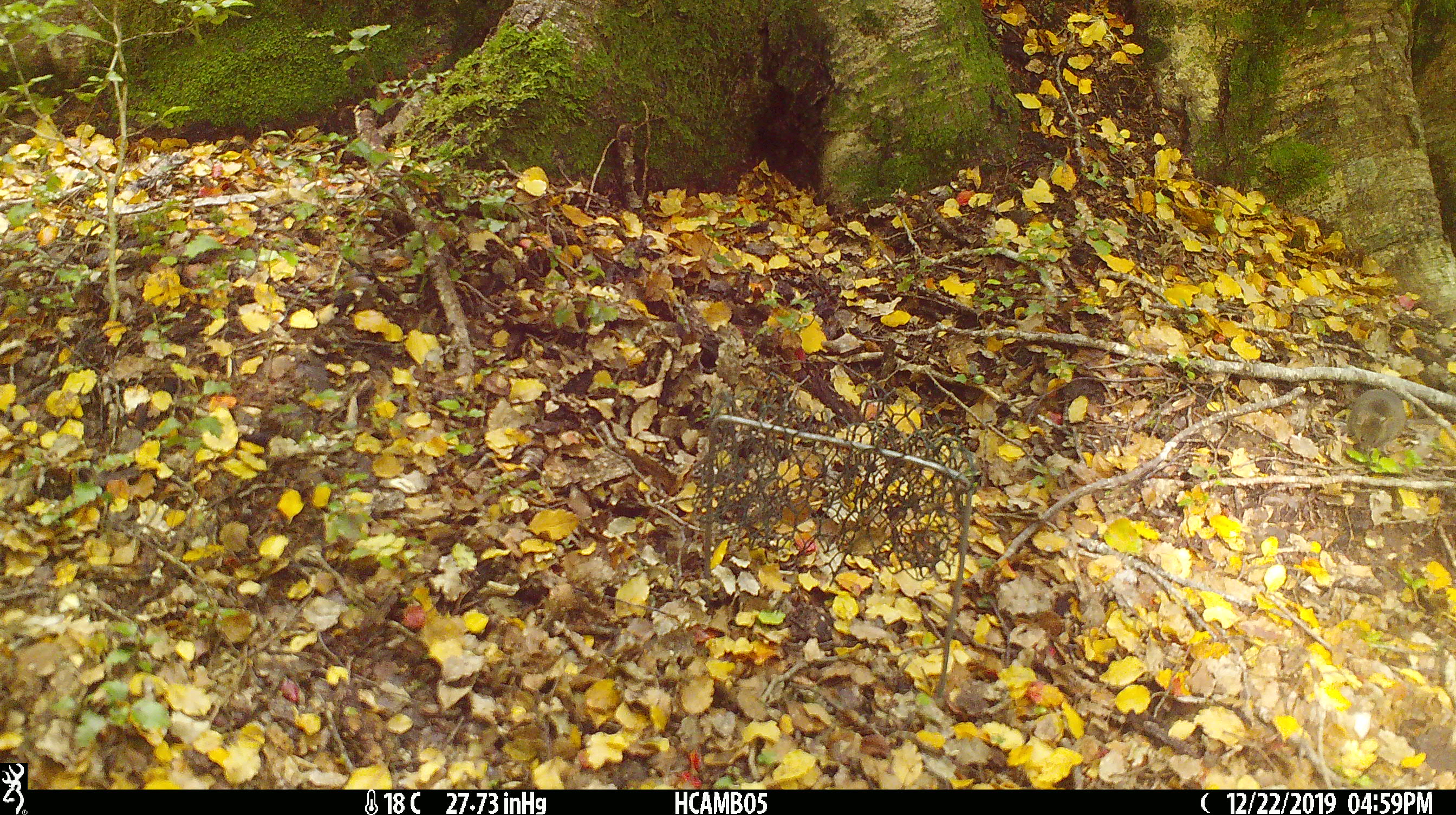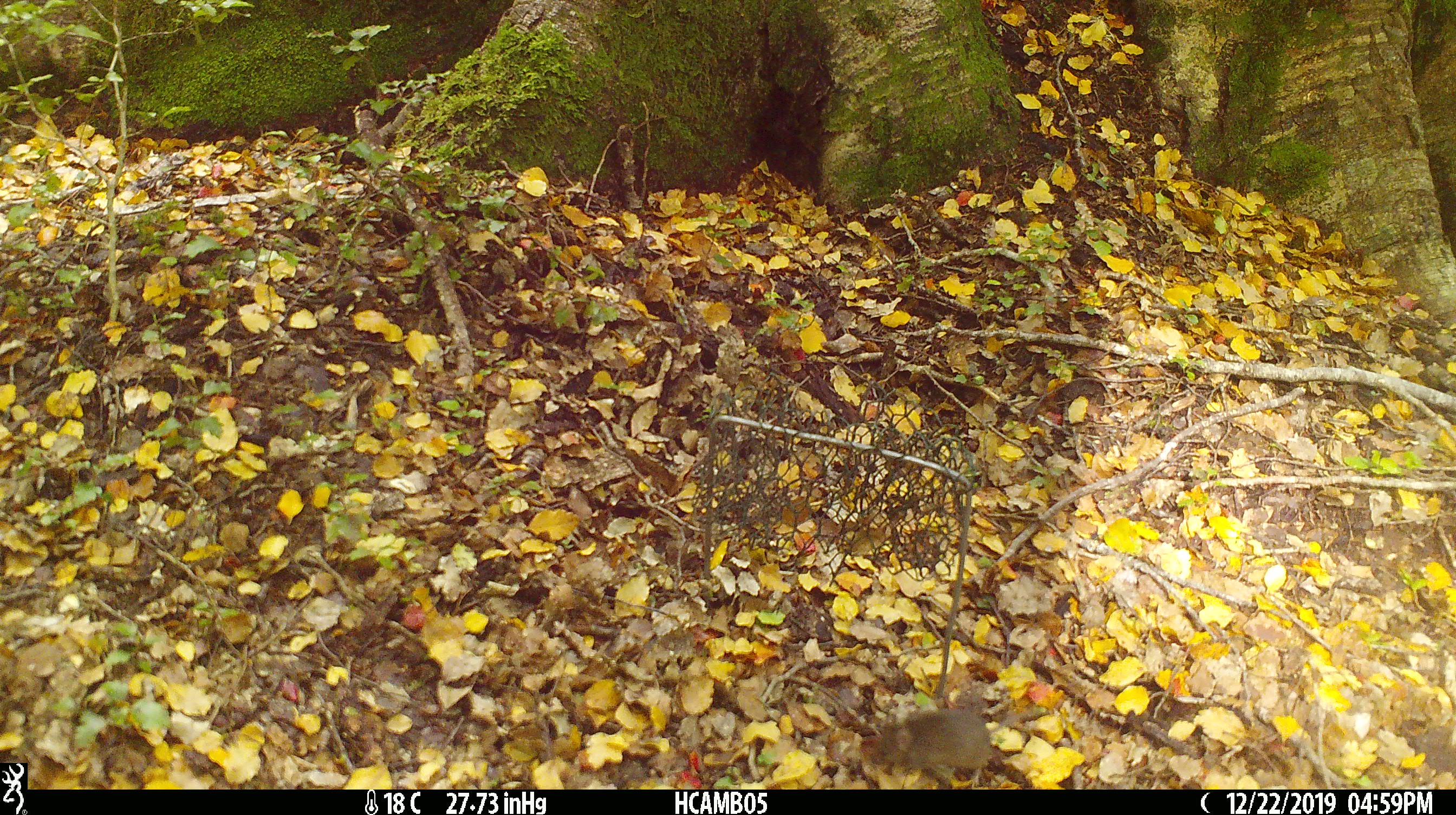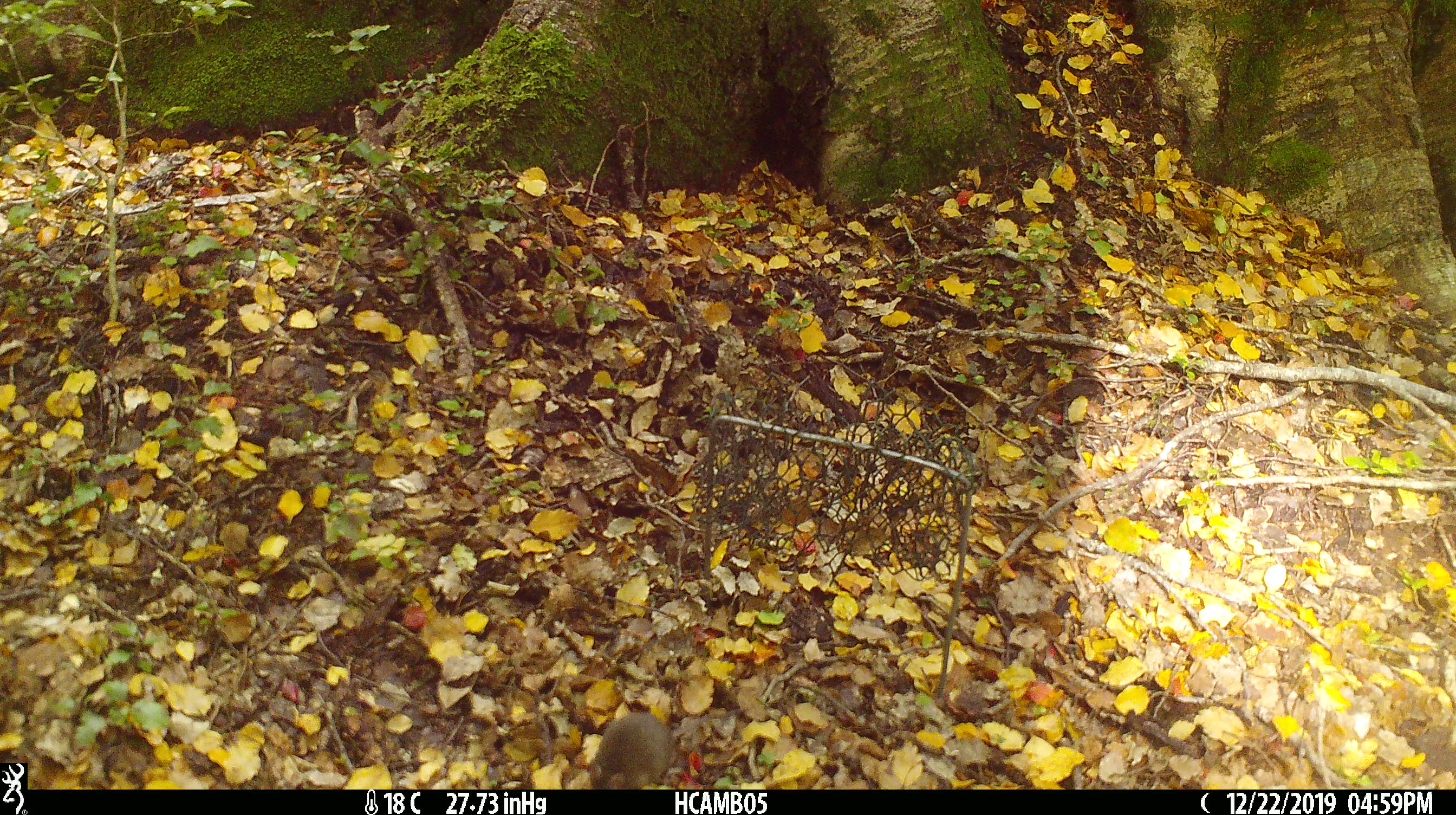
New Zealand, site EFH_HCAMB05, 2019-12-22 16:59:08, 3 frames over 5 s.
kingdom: Animalia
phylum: Chordata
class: Mammalia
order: Rodentia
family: Muridae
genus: Mus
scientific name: Mus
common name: mouse